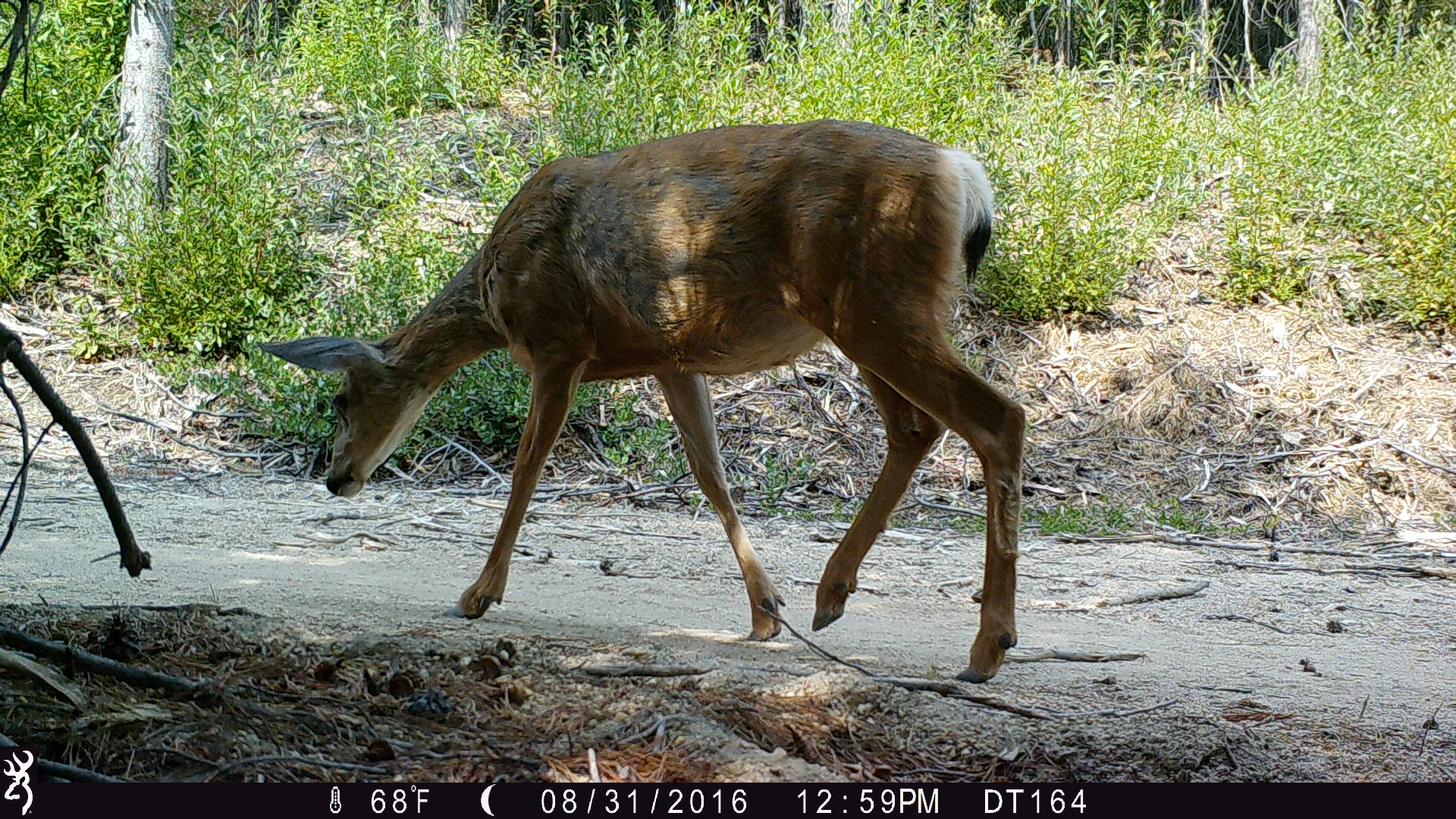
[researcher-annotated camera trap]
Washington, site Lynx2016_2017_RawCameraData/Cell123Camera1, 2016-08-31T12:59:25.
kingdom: Animalia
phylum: Chordata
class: Mammalia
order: Artiodactyla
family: Cervidae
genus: Odocoileus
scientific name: Odocoileus hemionus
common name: mule deer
Odocoileus hemionus (mule deer). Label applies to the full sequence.